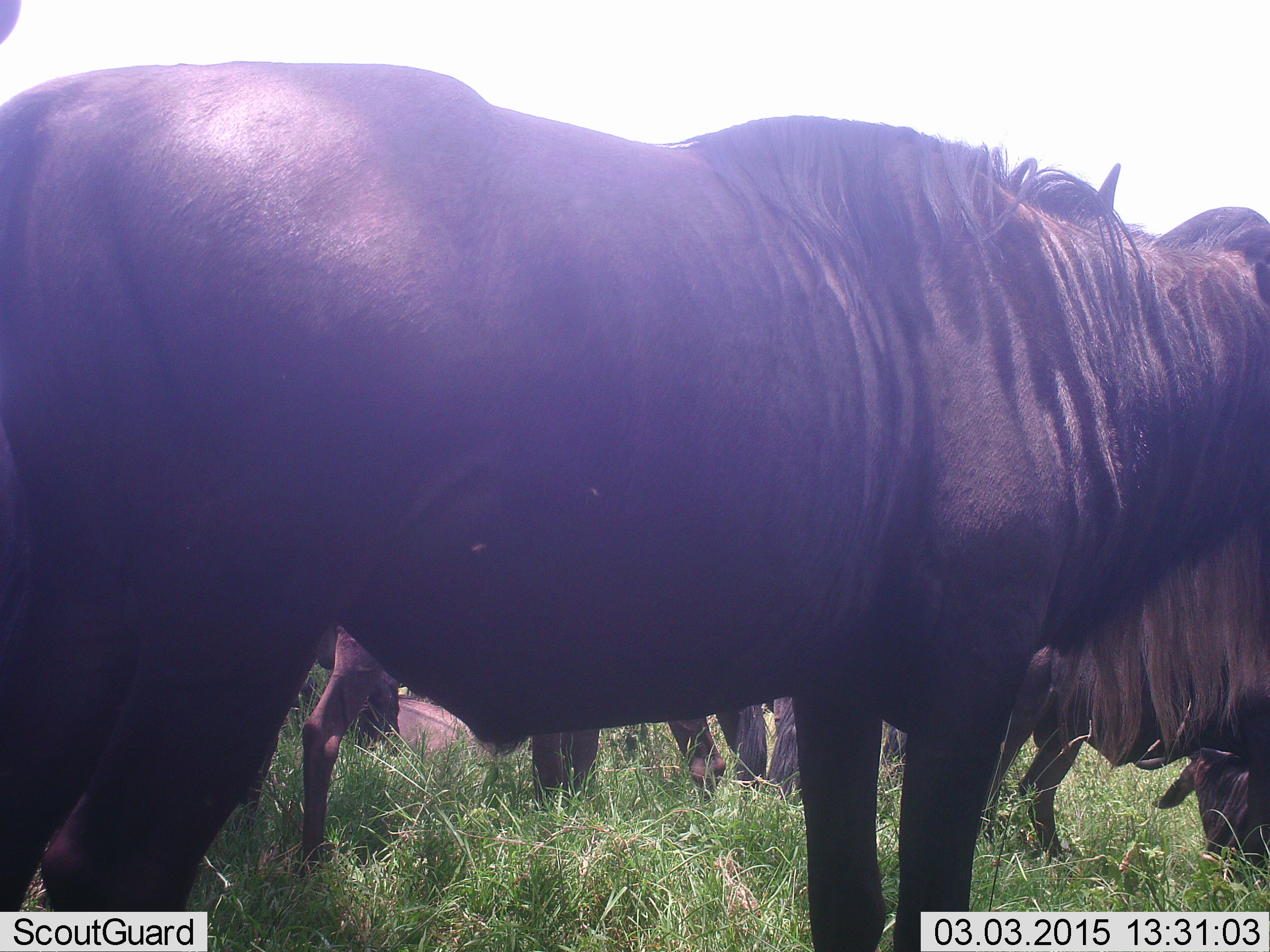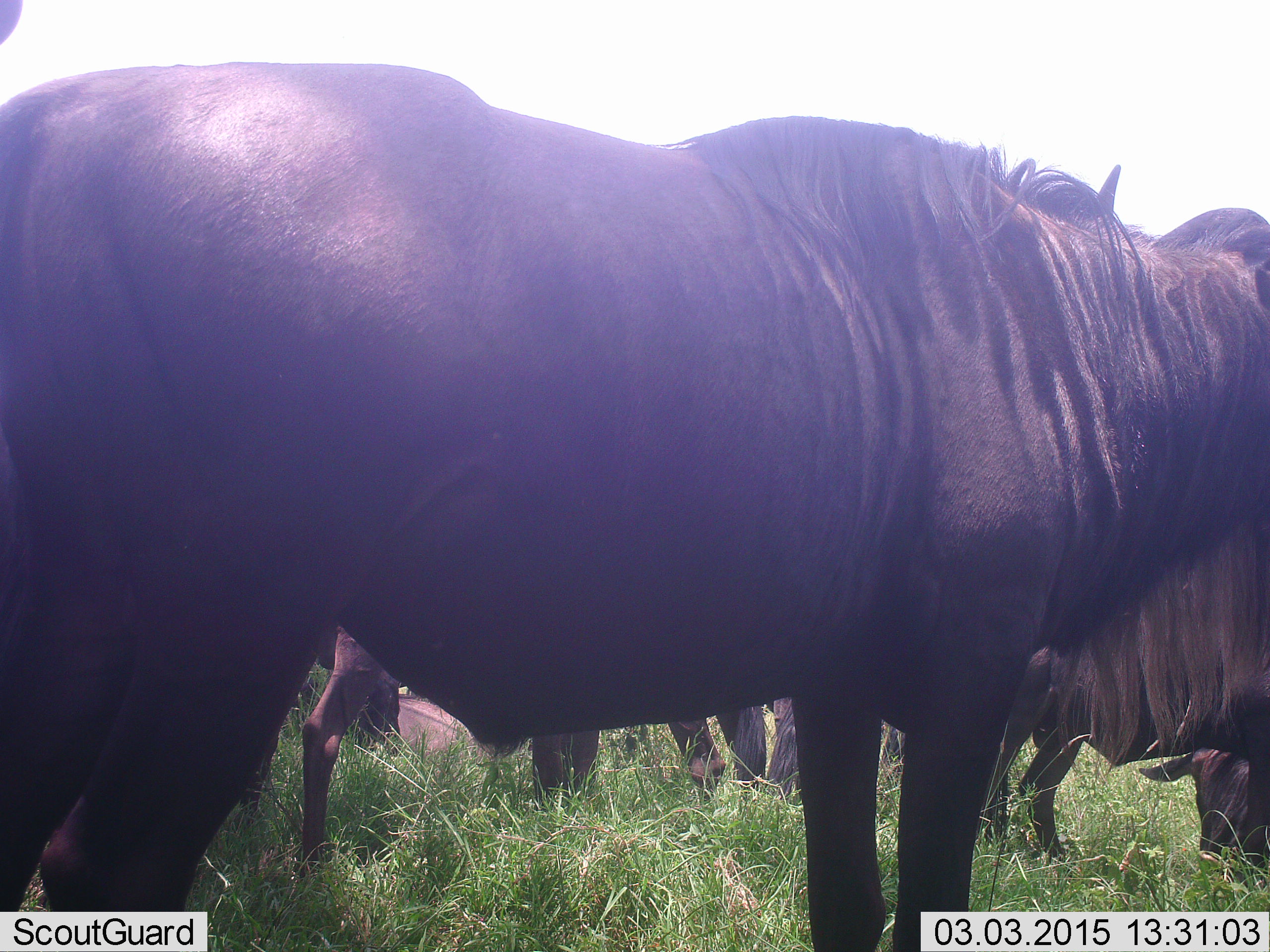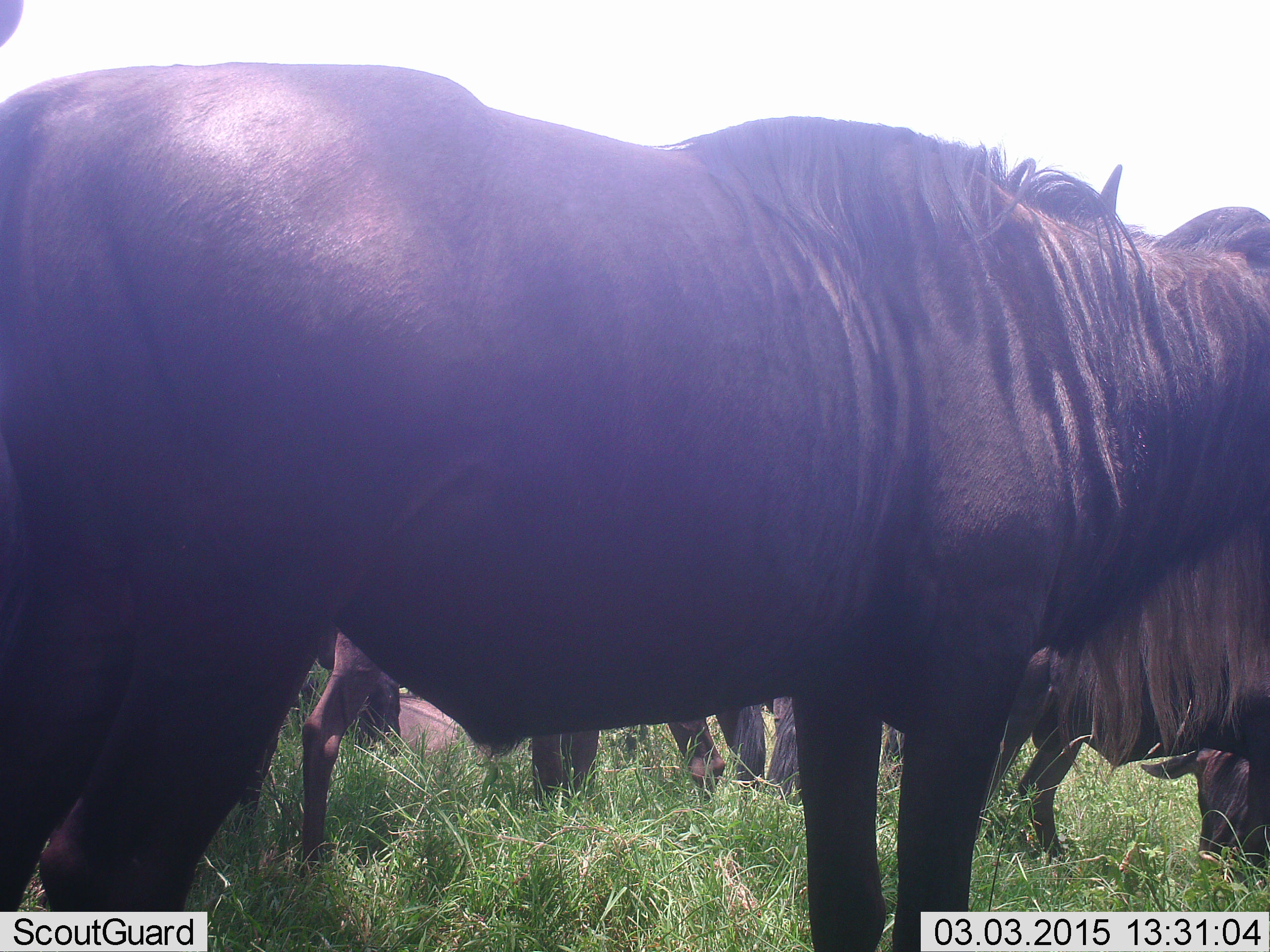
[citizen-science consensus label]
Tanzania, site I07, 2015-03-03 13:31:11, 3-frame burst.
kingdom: Animalia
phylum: Chordata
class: Mammalia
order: Artiodactyla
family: Bovidae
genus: Connochaetes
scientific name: Connochaetes taurinus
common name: blue wildebeest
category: wildebeest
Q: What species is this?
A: Wildebeest (blue wildebeest) (Connochaetes taurinus).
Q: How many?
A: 5.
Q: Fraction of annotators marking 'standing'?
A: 100%.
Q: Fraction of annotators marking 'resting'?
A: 40%.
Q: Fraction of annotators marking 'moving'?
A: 0%.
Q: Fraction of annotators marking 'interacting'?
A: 10%.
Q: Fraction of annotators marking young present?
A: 0%.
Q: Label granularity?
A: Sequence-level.